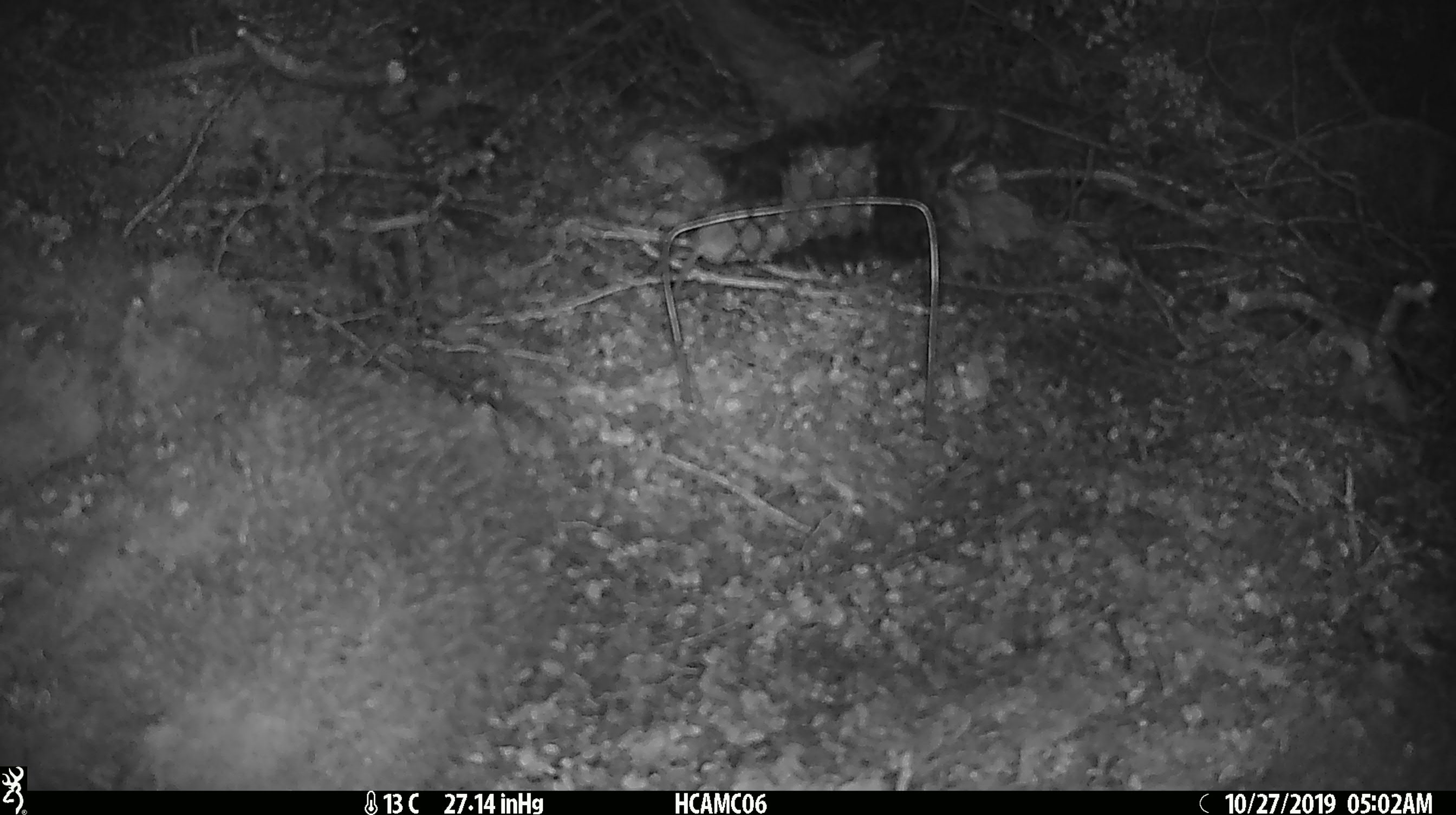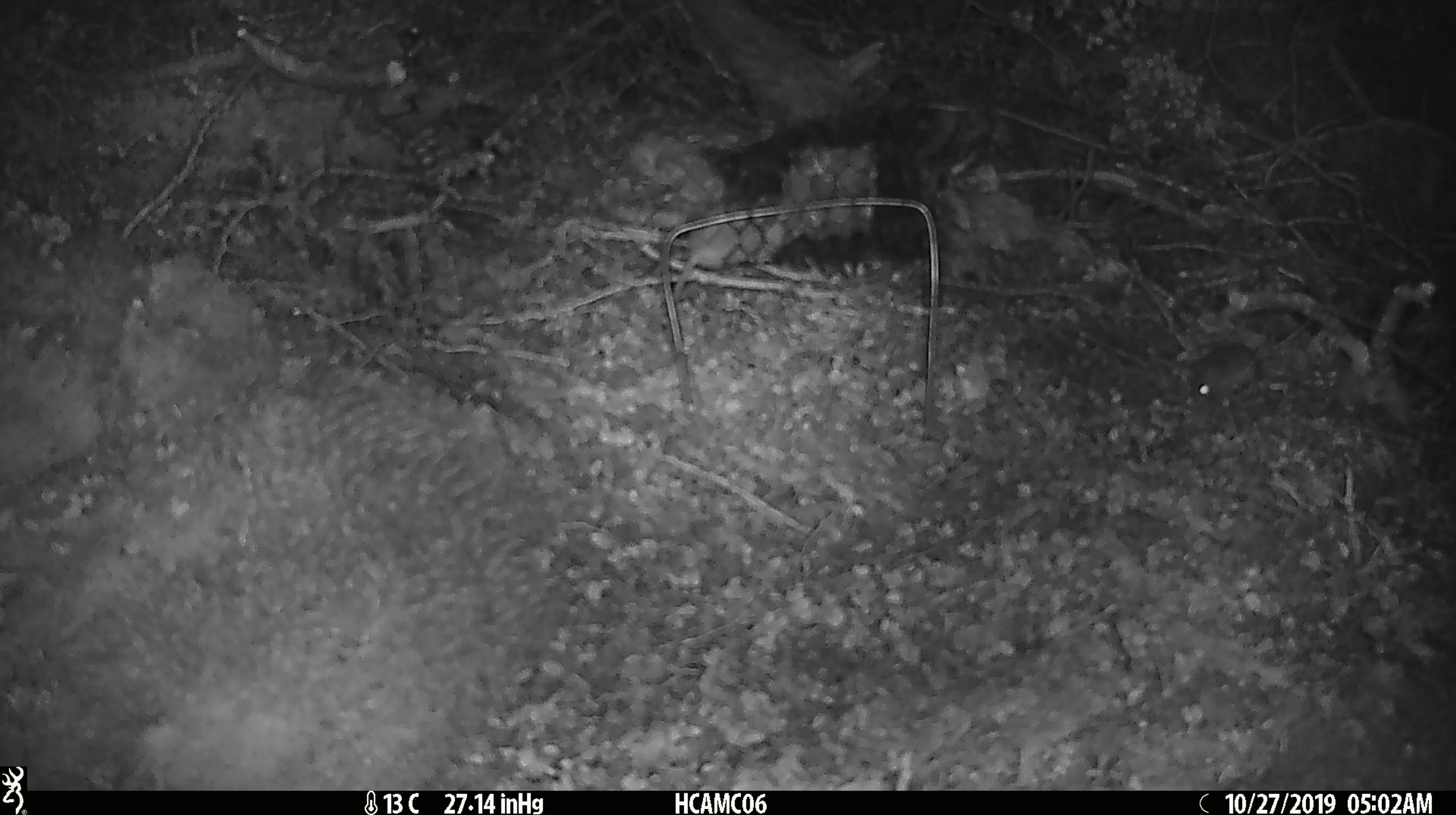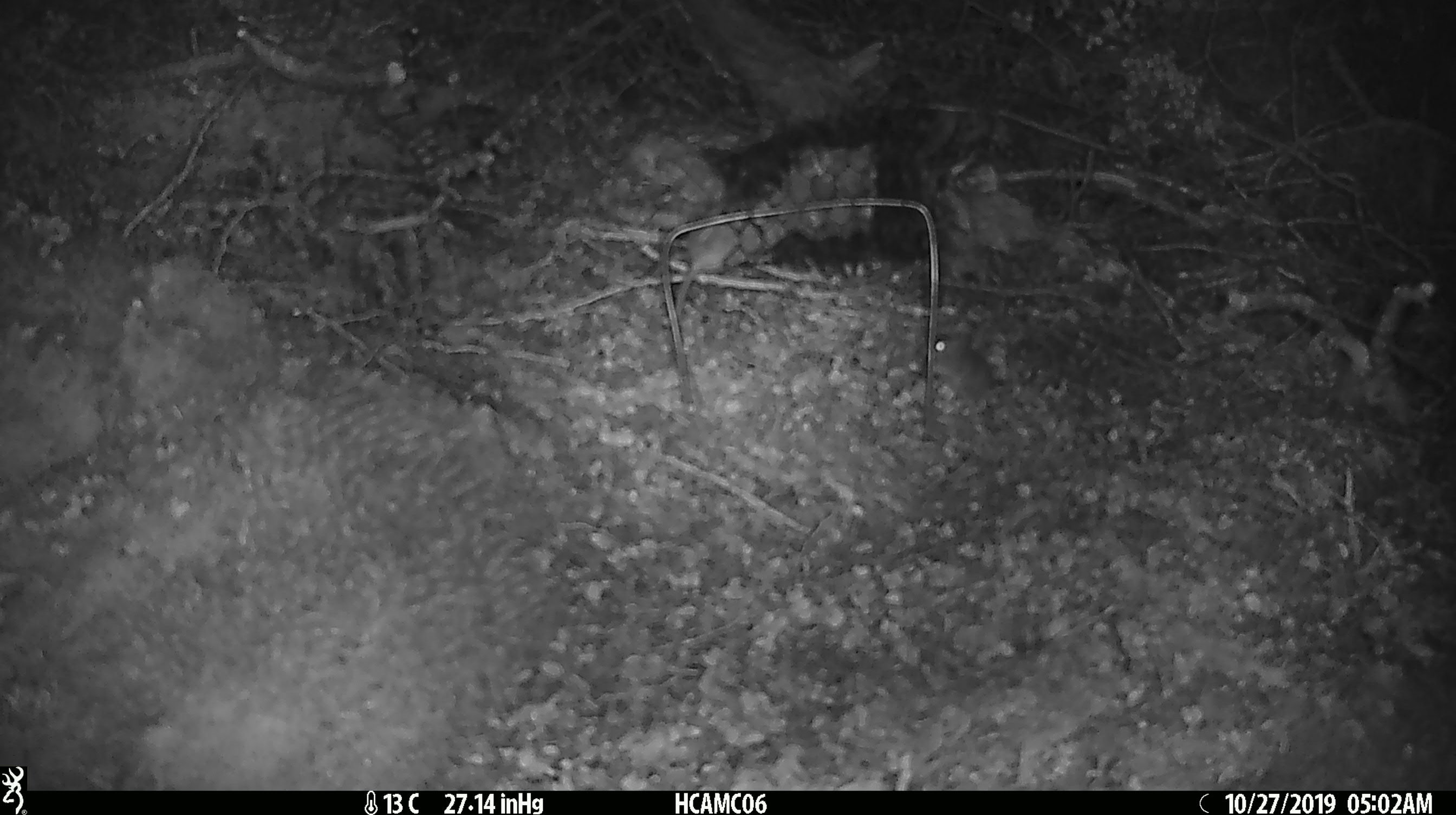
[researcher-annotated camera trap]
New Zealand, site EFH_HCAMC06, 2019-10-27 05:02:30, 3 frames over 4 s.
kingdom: Animalia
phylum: Chordata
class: Mammalia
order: Rodentia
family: Muridae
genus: Mus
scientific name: Mus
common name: mouse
Mouse (Mus).